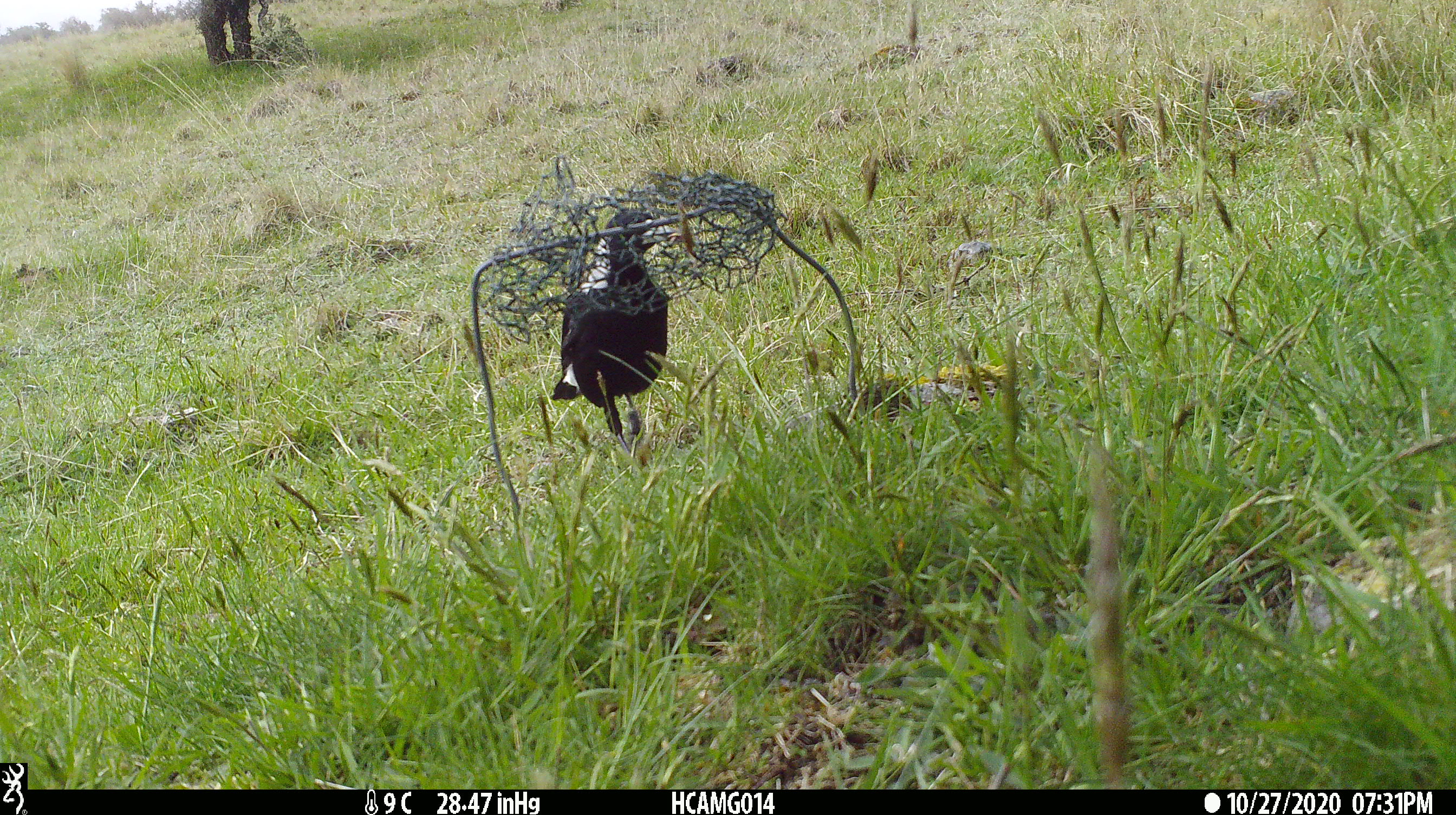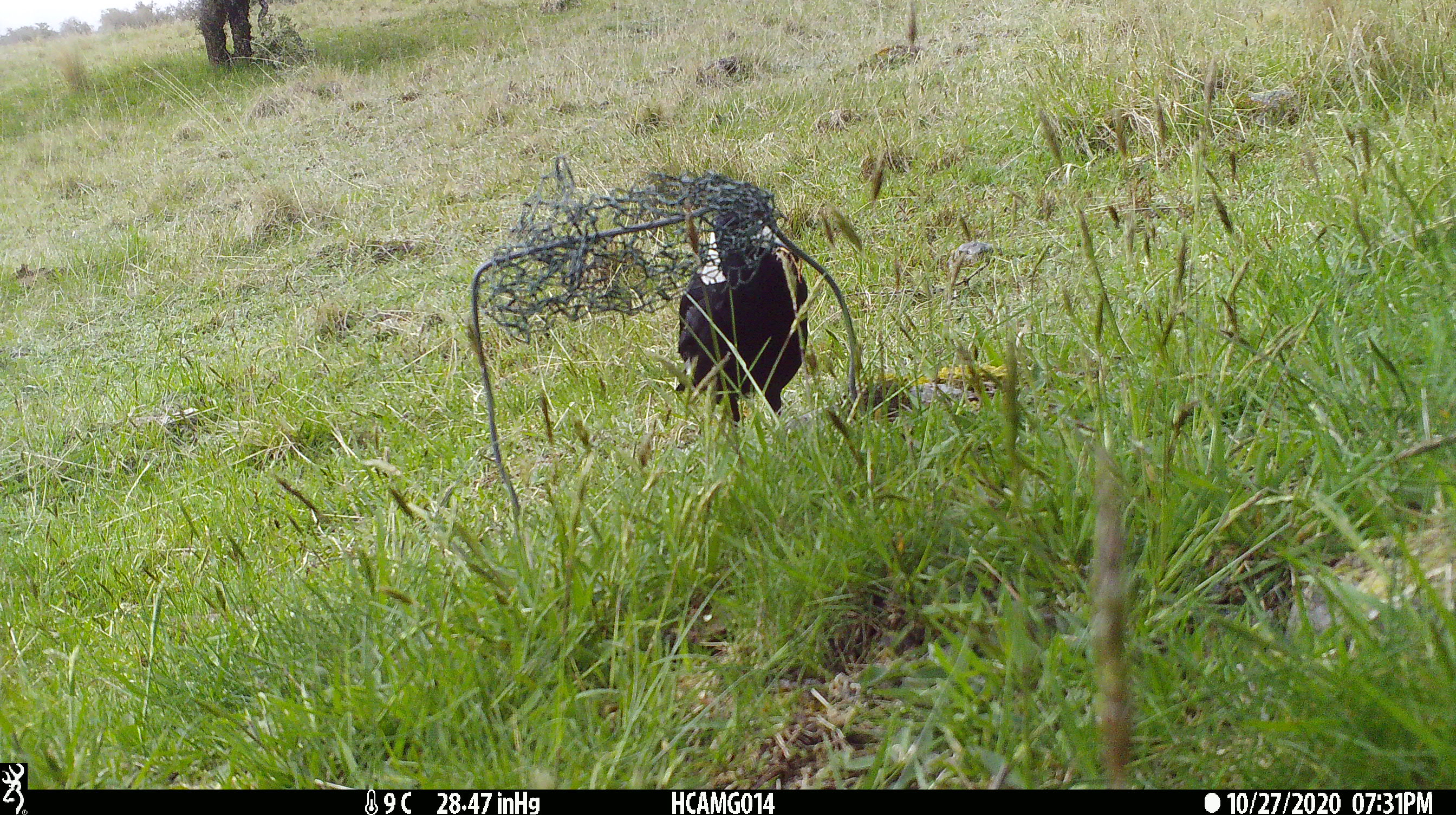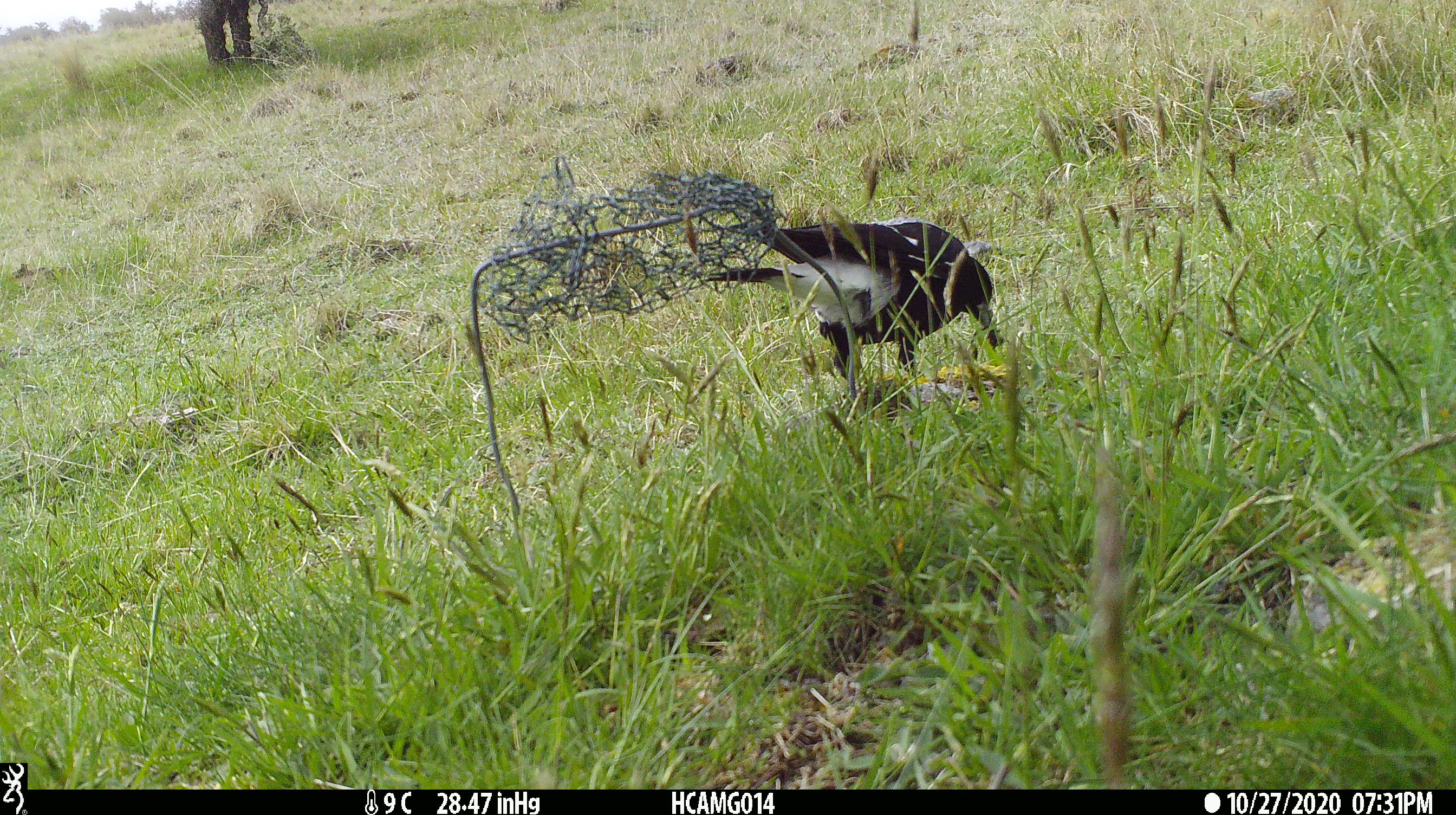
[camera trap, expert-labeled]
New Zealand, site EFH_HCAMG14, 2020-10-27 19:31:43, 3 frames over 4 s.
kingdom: Animalia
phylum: Chordata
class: Aves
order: Passeriformes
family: Artamidae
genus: Gymnorhina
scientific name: Gymnorhina tibicen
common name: australian magpie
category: magpie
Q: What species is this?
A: Magpie (australian magpie) (Gymnorhina tibicen).